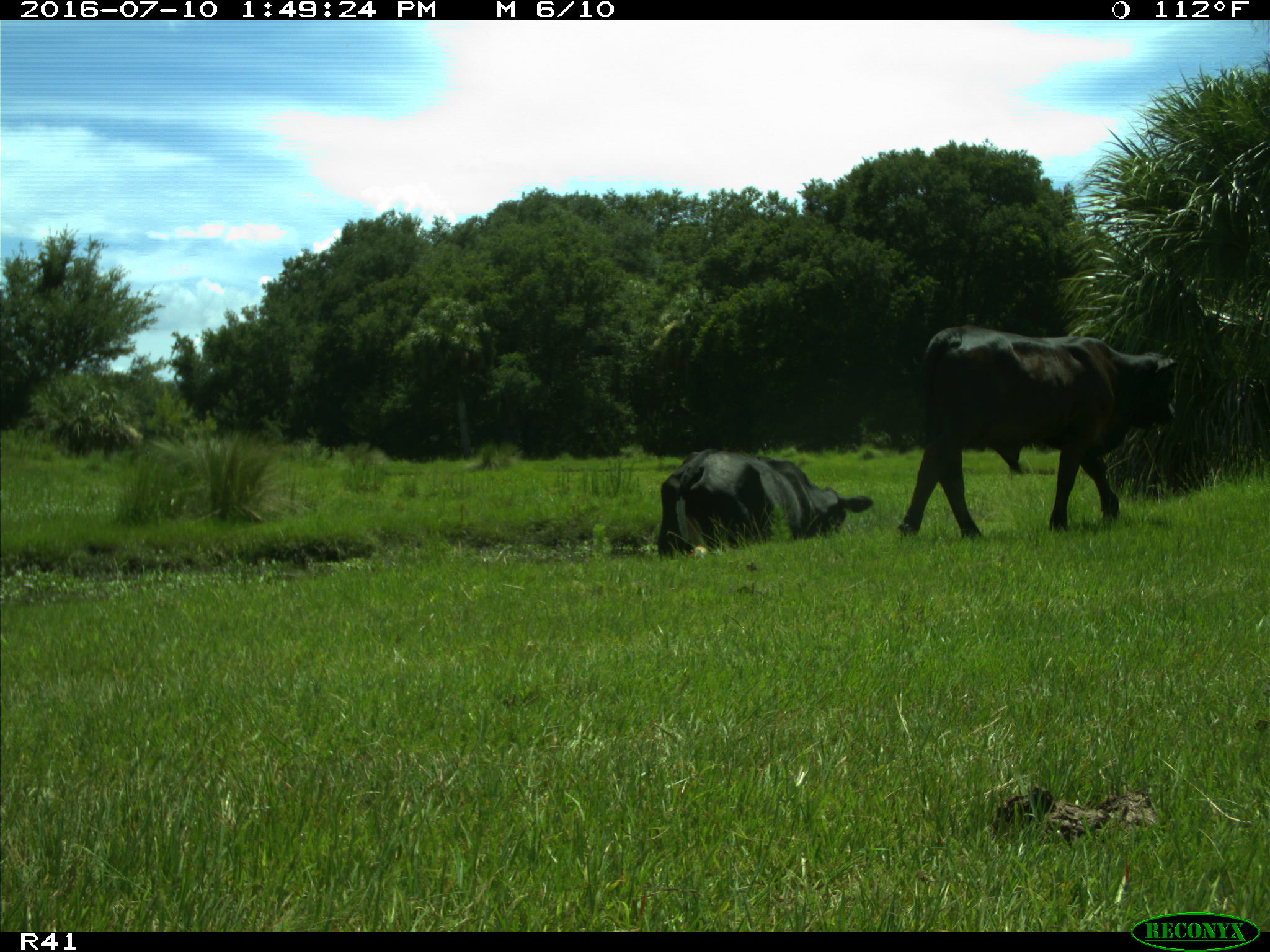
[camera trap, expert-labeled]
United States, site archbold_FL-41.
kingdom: Animalia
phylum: Chordata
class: Mammalia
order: Artiodactyla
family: Bovidae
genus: Bos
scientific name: Bos taurus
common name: domestic cow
Bos taurus (domestic cow).